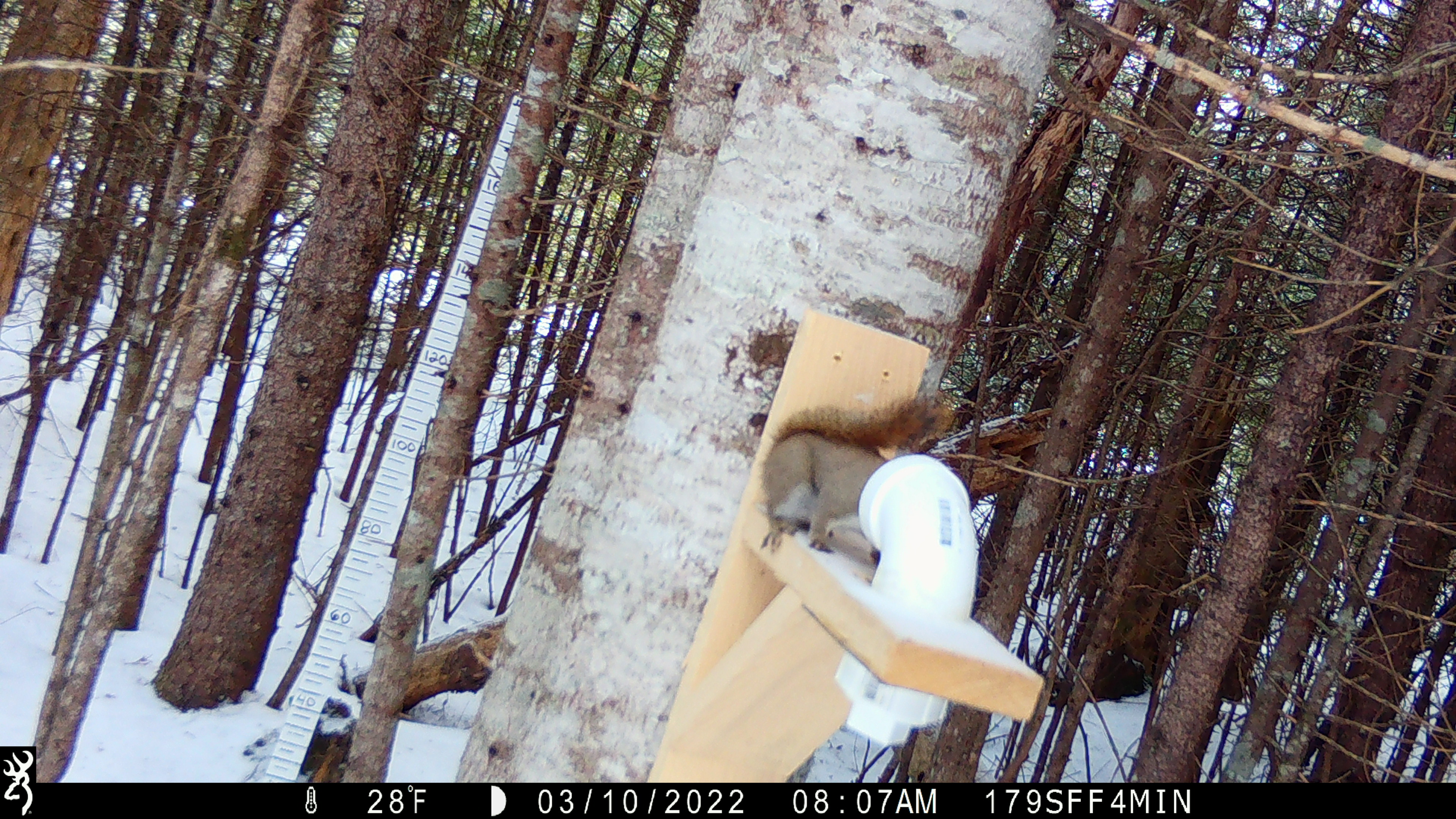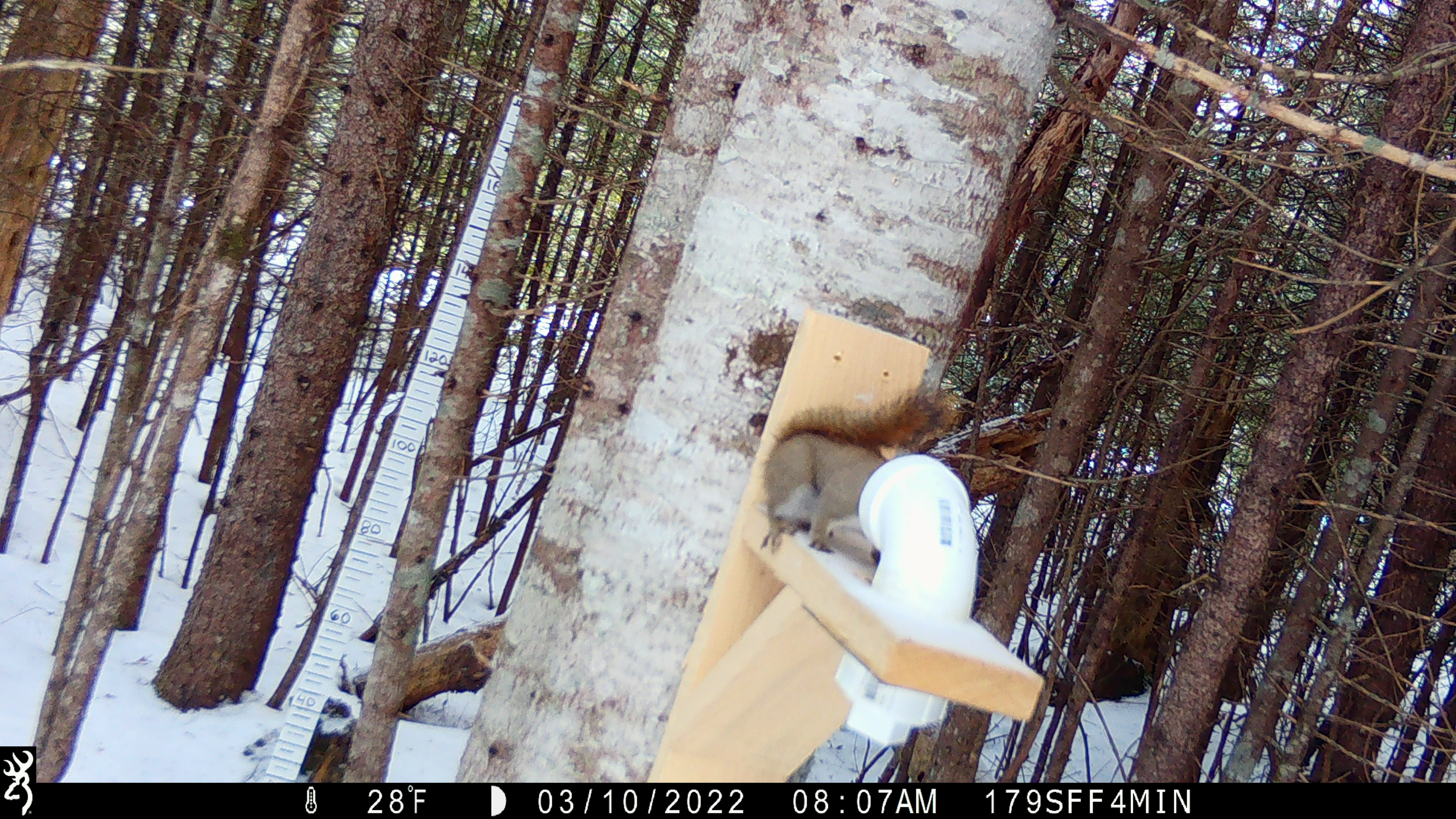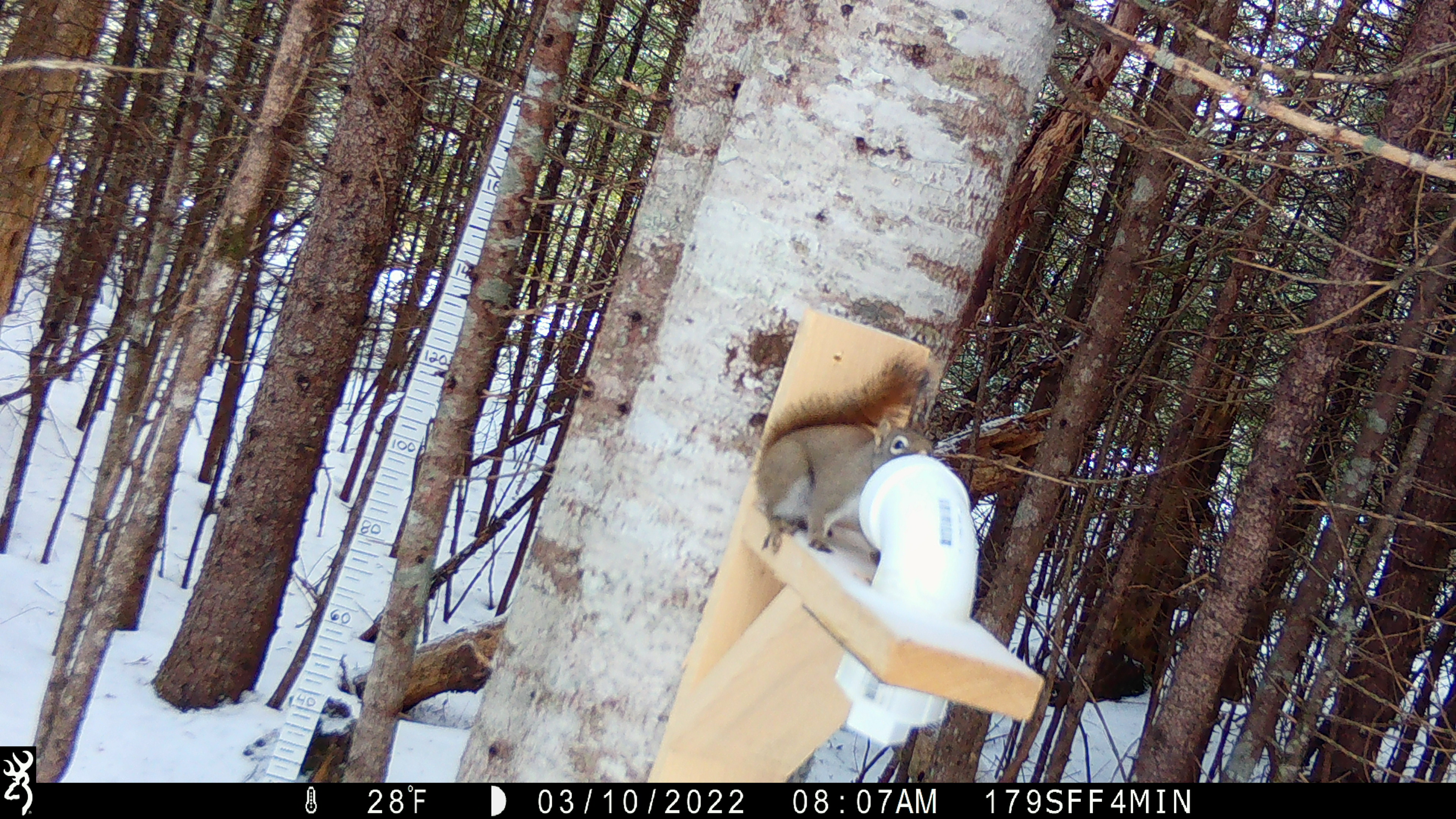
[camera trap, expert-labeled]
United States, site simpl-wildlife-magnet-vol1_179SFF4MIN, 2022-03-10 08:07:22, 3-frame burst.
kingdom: Animalia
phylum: Chordata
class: Mammalia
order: Rodentia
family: Sciuridae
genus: Tamiasciurus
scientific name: Tamiasciurus hudsonicus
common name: red squirrel